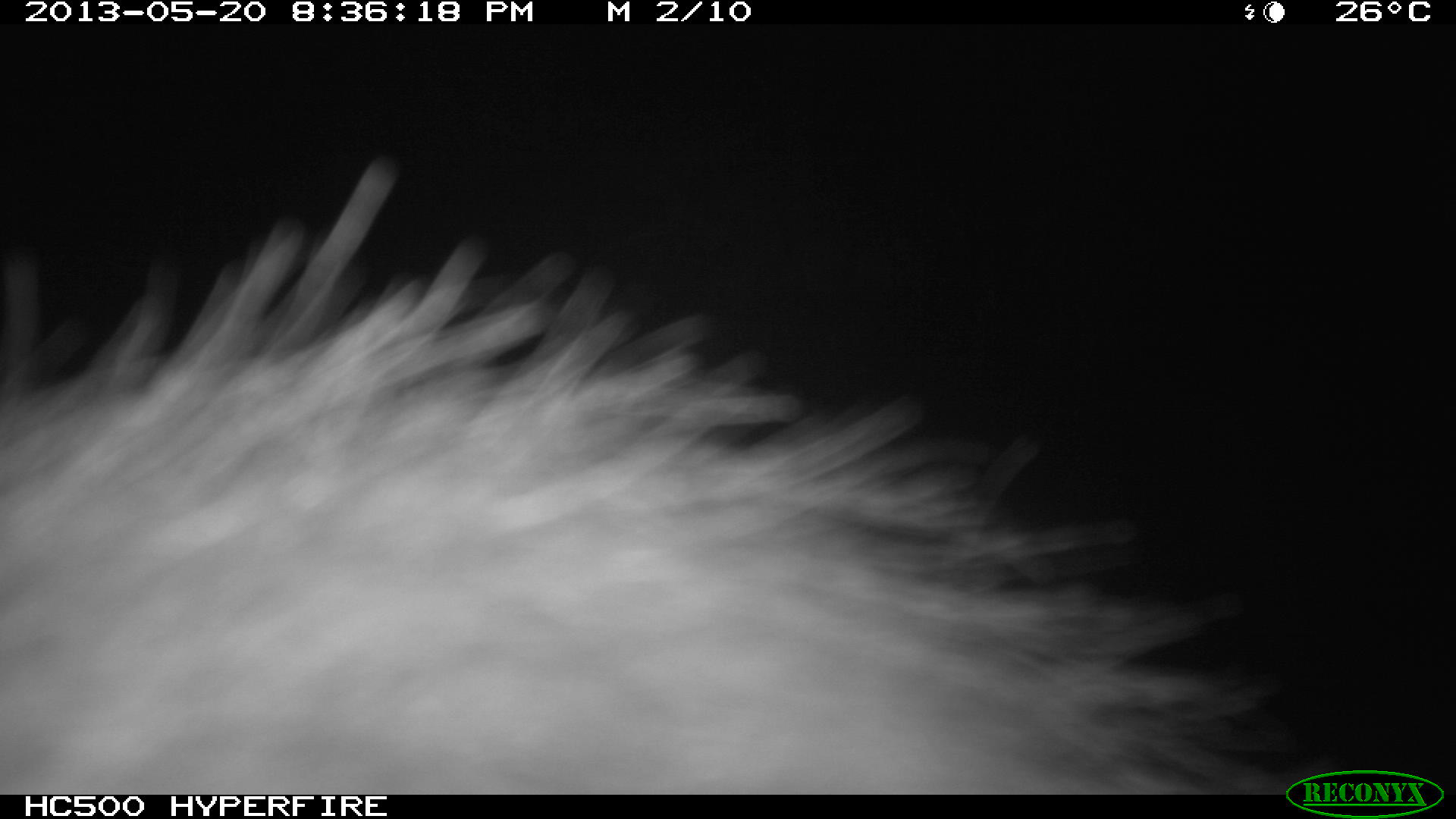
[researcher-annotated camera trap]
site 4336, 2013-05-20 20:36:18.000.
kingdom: Animalia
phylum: Chordata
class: Mammalia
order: Didelphimorphia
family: Didelphidae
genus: Didelphis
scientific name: Didelphis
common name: american opossums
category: didelphis sp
Didelphis sp (american opossums) (Didelphis), count 1.